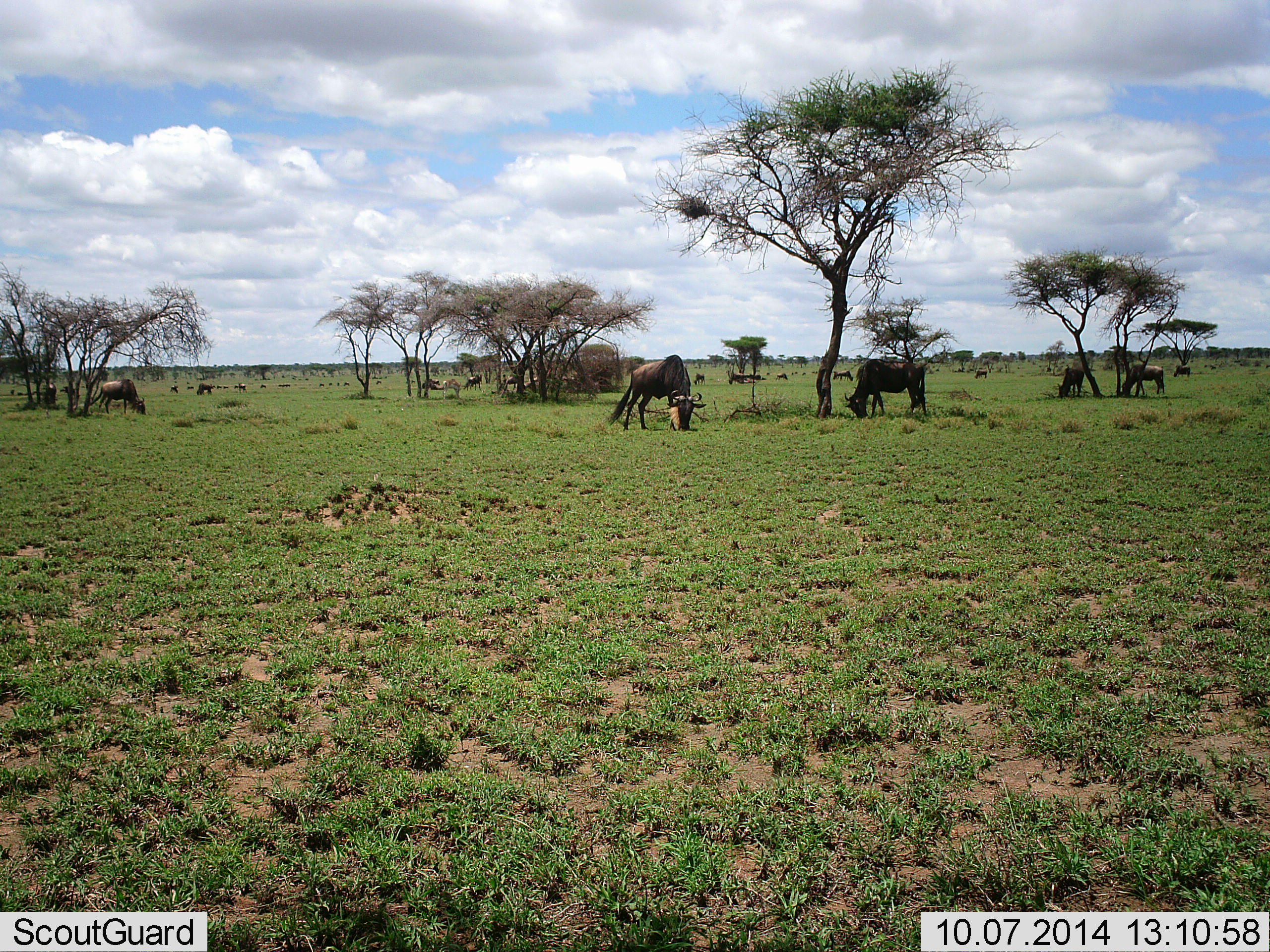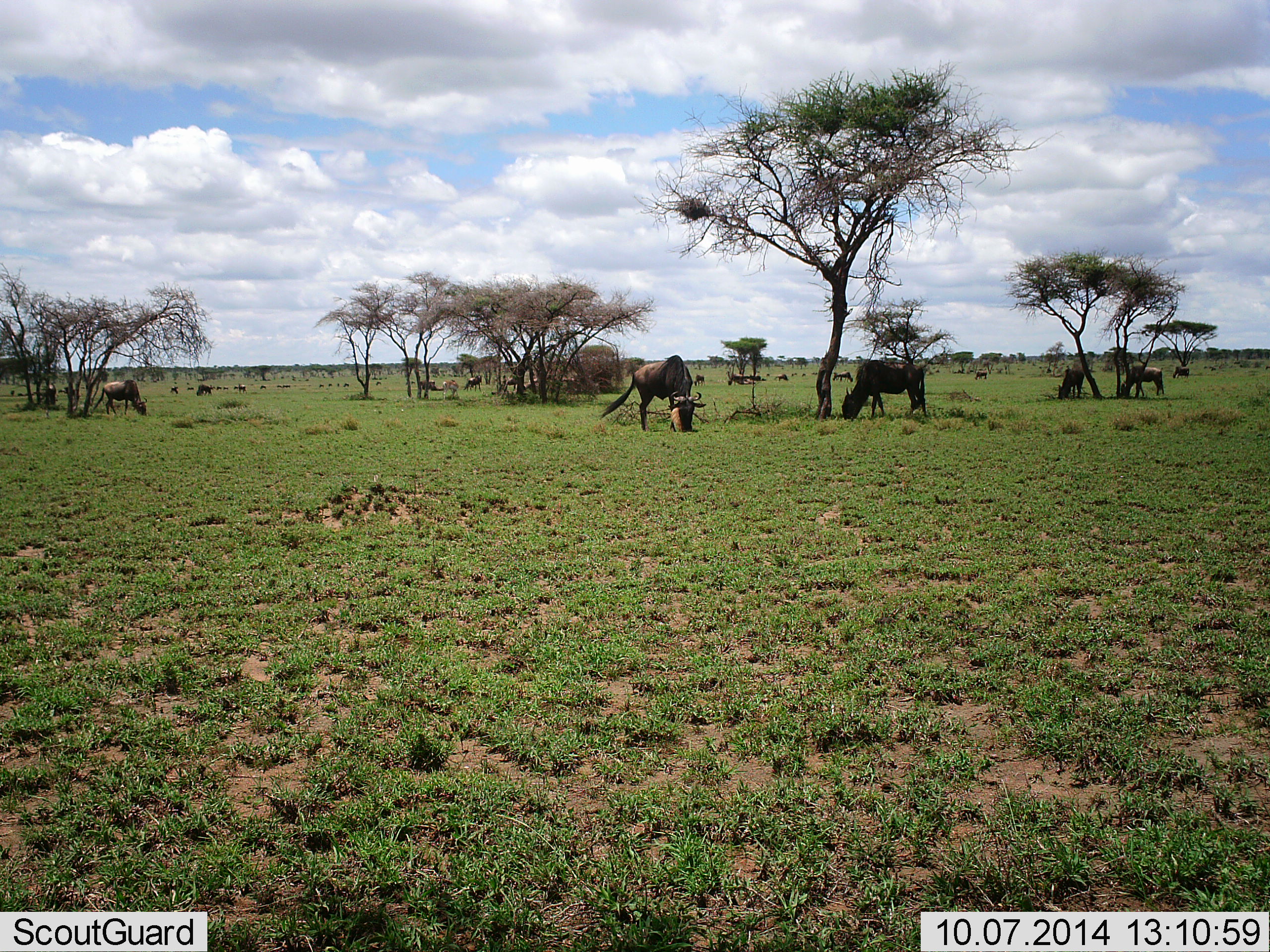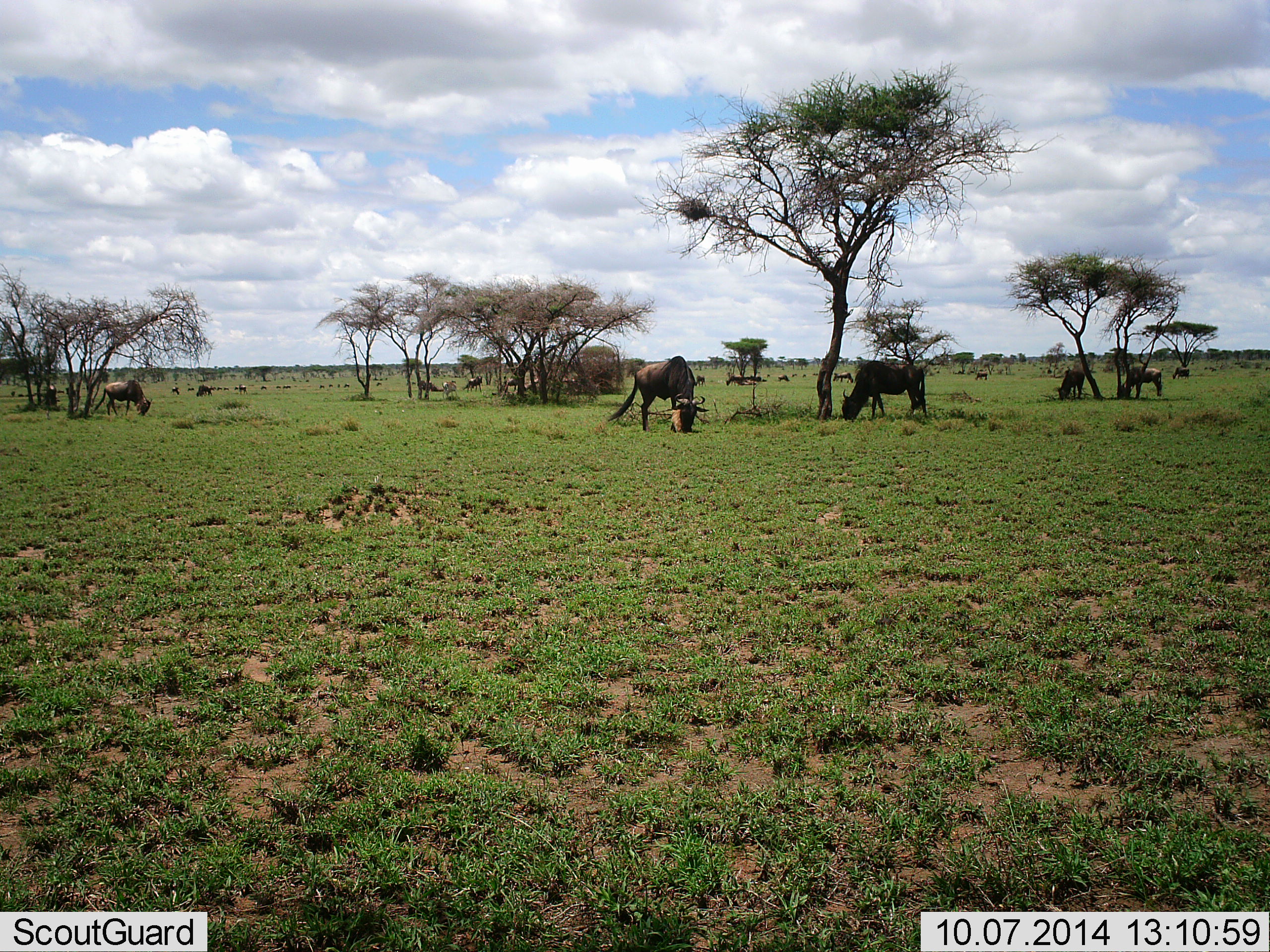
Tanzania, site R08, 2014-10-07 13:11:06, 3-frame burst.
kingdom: Animalia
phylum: Chordata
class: Mammalia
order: Artiodactyla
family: Bovidae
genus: Connochaetes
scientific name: Connochaetes taurinus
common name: blue wildebeest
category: wildebeest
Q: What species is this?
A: Wildebeest (blue wildebeest) (Connochaetes taurinus).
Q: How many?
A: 11-50.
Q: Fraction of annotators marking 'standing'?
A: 30%.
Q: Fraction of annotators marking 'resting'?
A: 10%.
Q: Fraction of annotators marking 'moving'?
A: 20%.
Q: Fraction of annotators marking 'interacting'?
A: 10%.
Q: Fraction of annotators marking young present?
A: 0%.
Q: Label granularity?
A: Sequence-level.